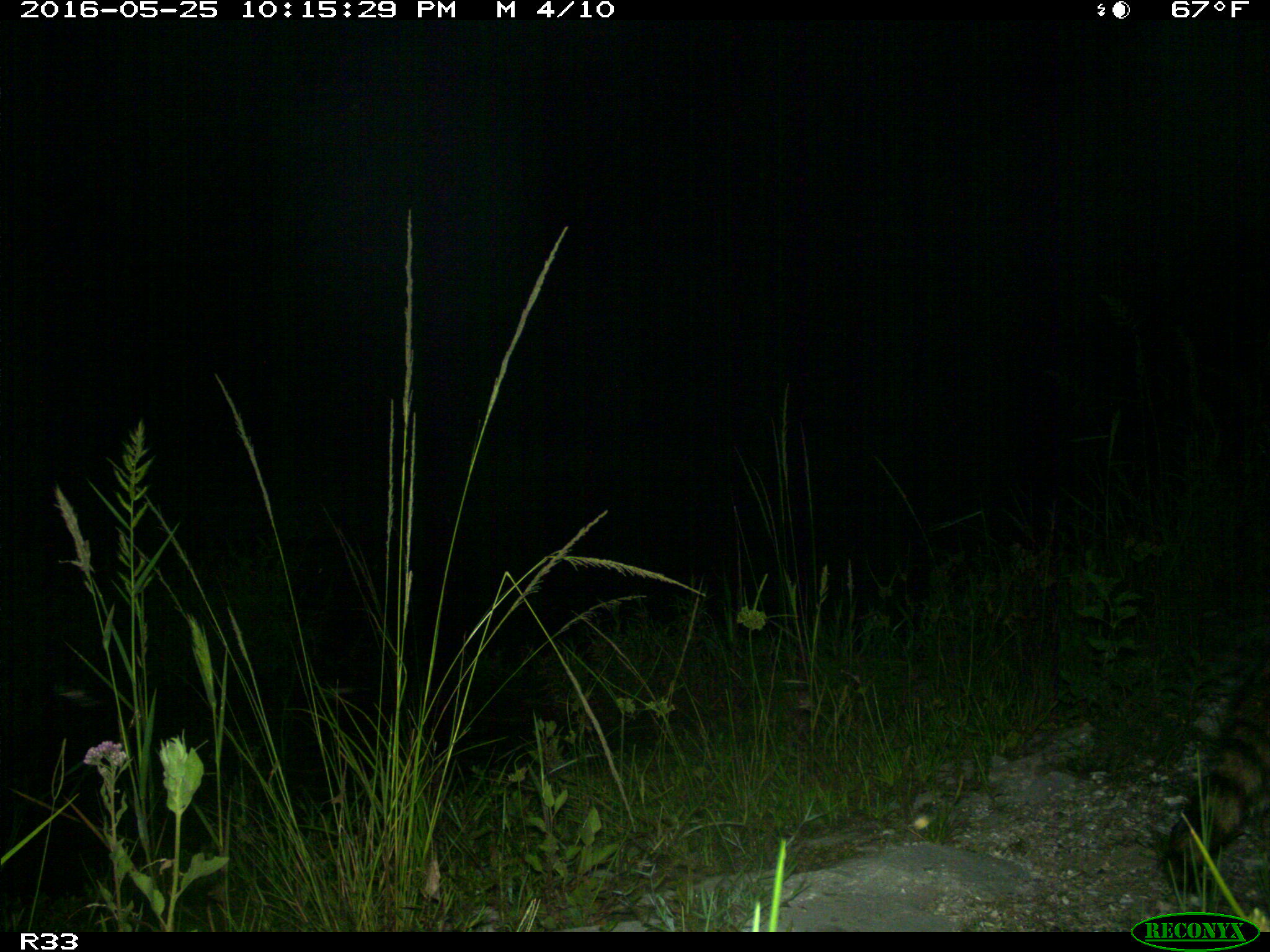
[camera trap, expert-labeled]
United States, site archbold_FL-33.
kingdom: Animalia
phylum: Chordata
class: Mammalia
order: Carnivora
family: Procyonidae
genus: Procyon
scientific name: Procyon lotor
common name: common raccoon